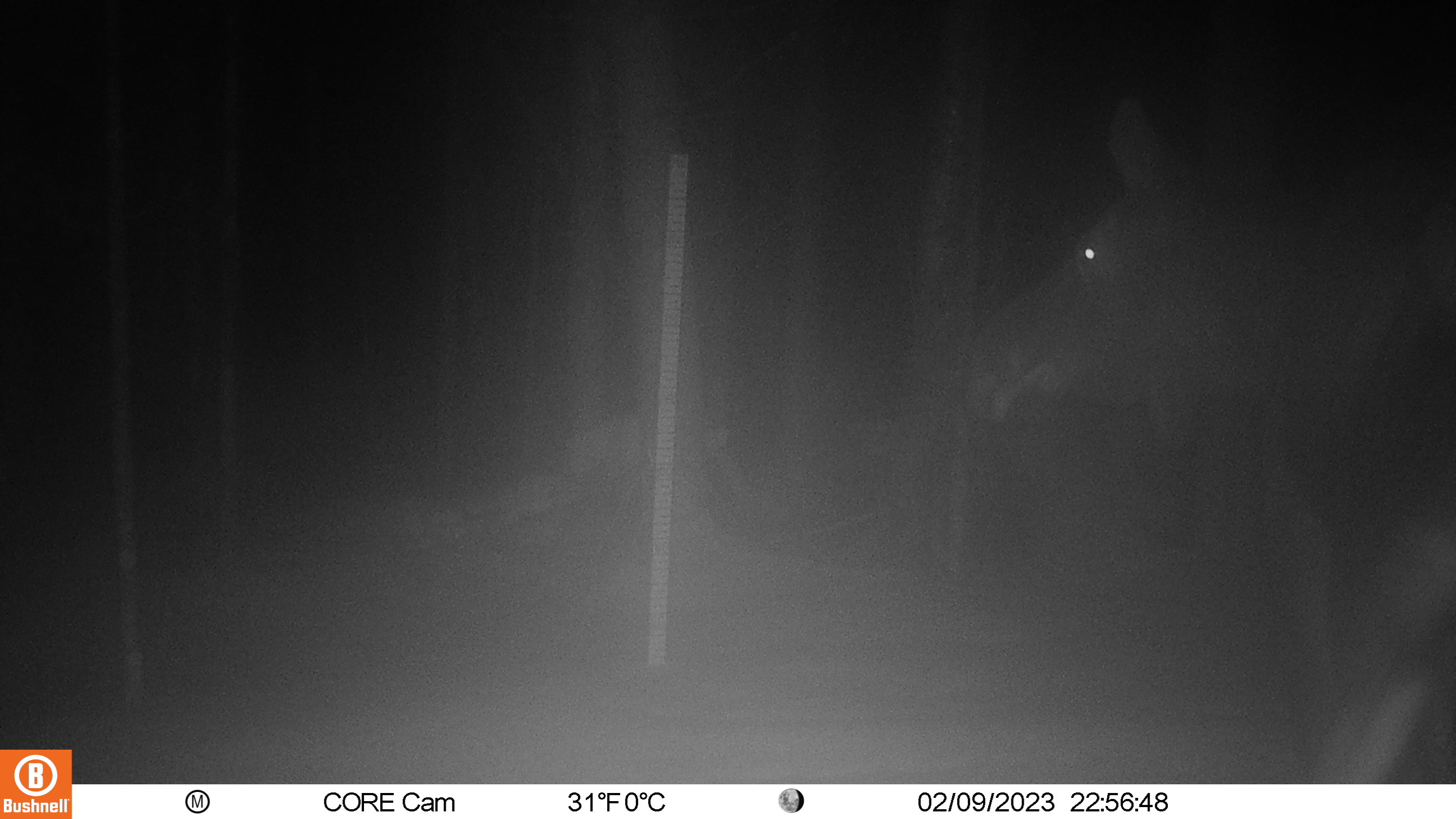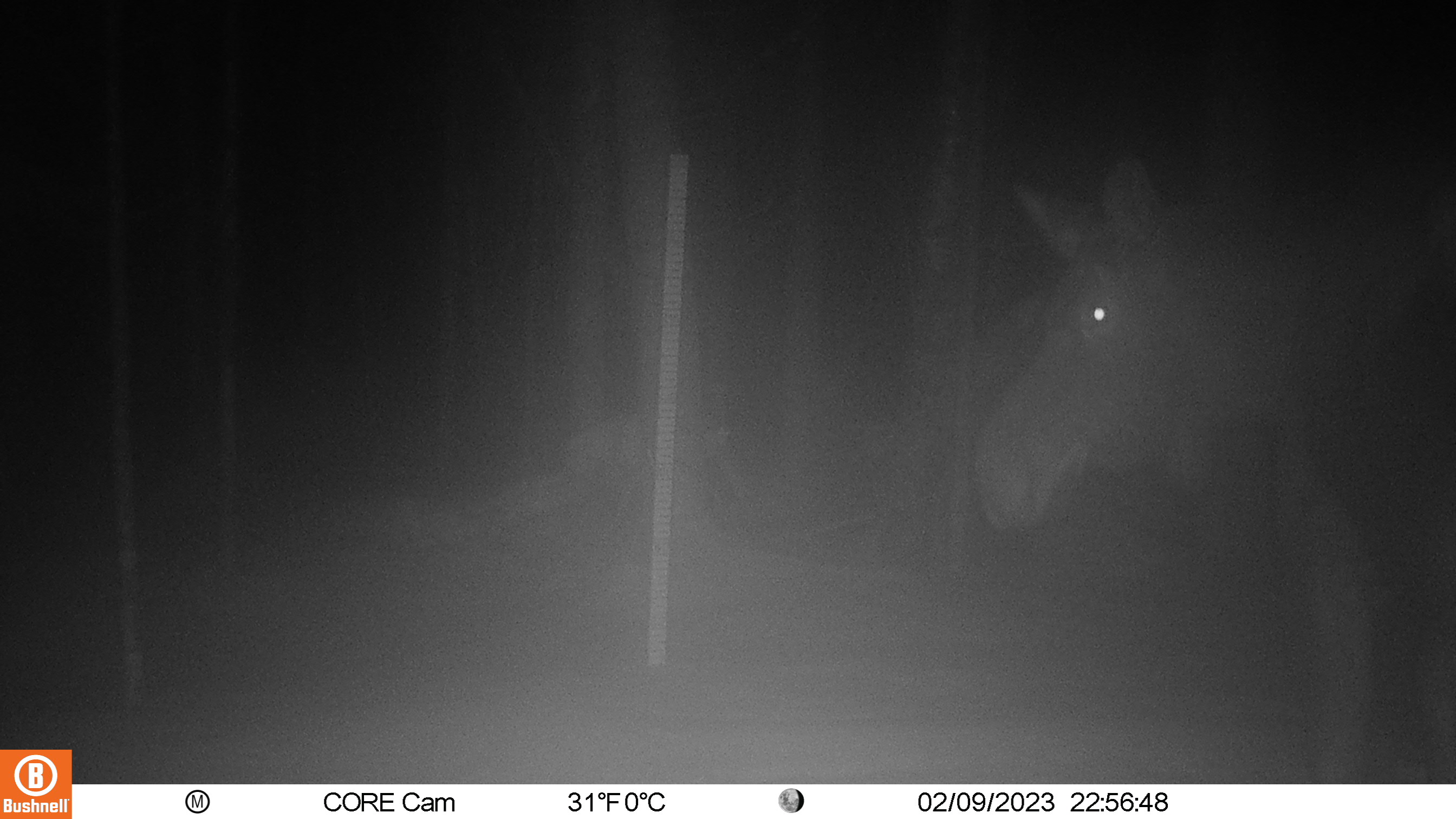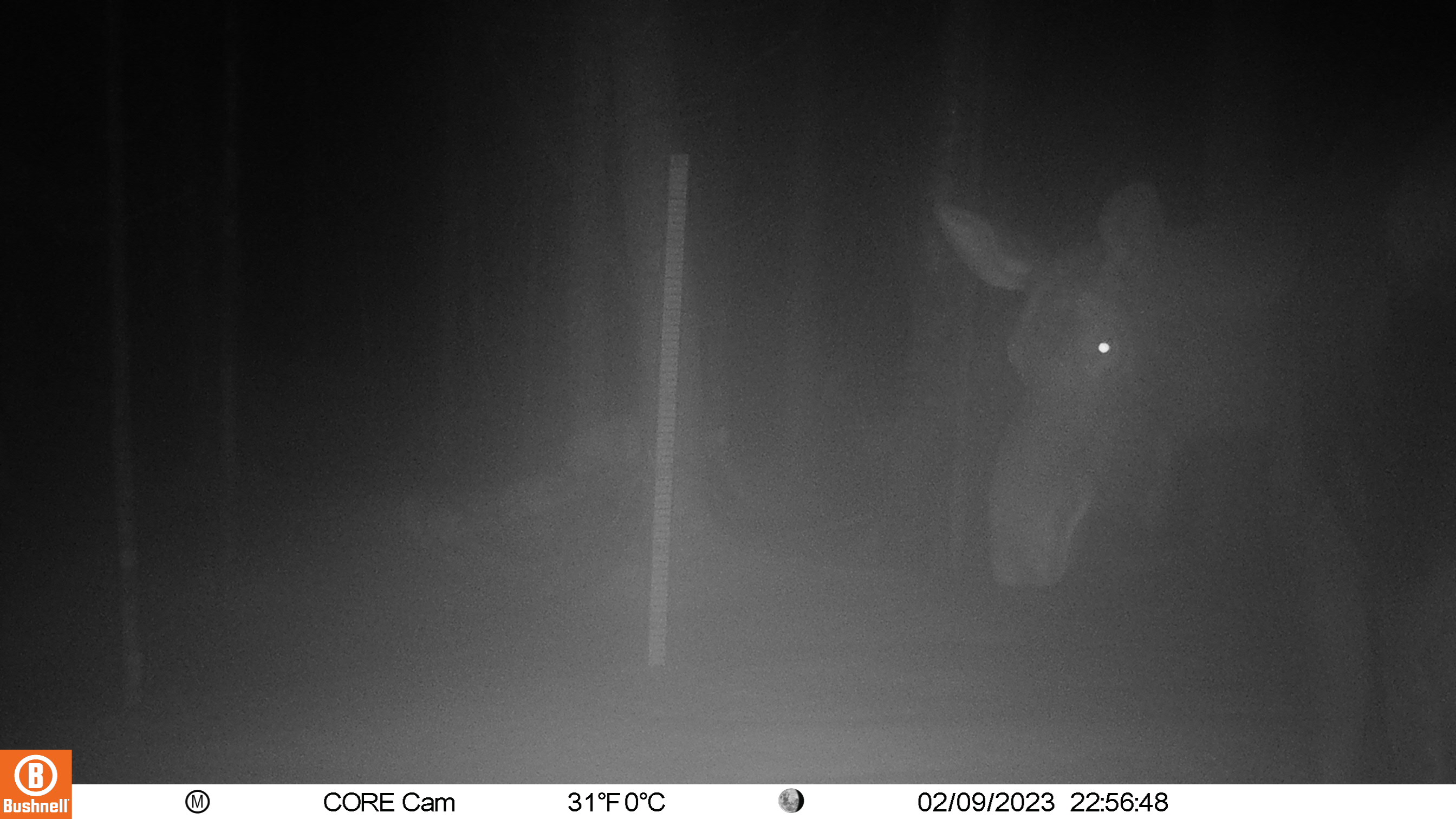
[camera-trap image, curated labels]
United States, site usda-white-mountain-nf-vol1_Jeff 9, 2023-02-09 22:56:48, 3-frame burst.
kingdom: Animalia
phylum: Chordata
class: Mammalia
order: Carnivora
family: Ursidae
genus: Ursus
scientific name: Ursus americanus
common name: black bear